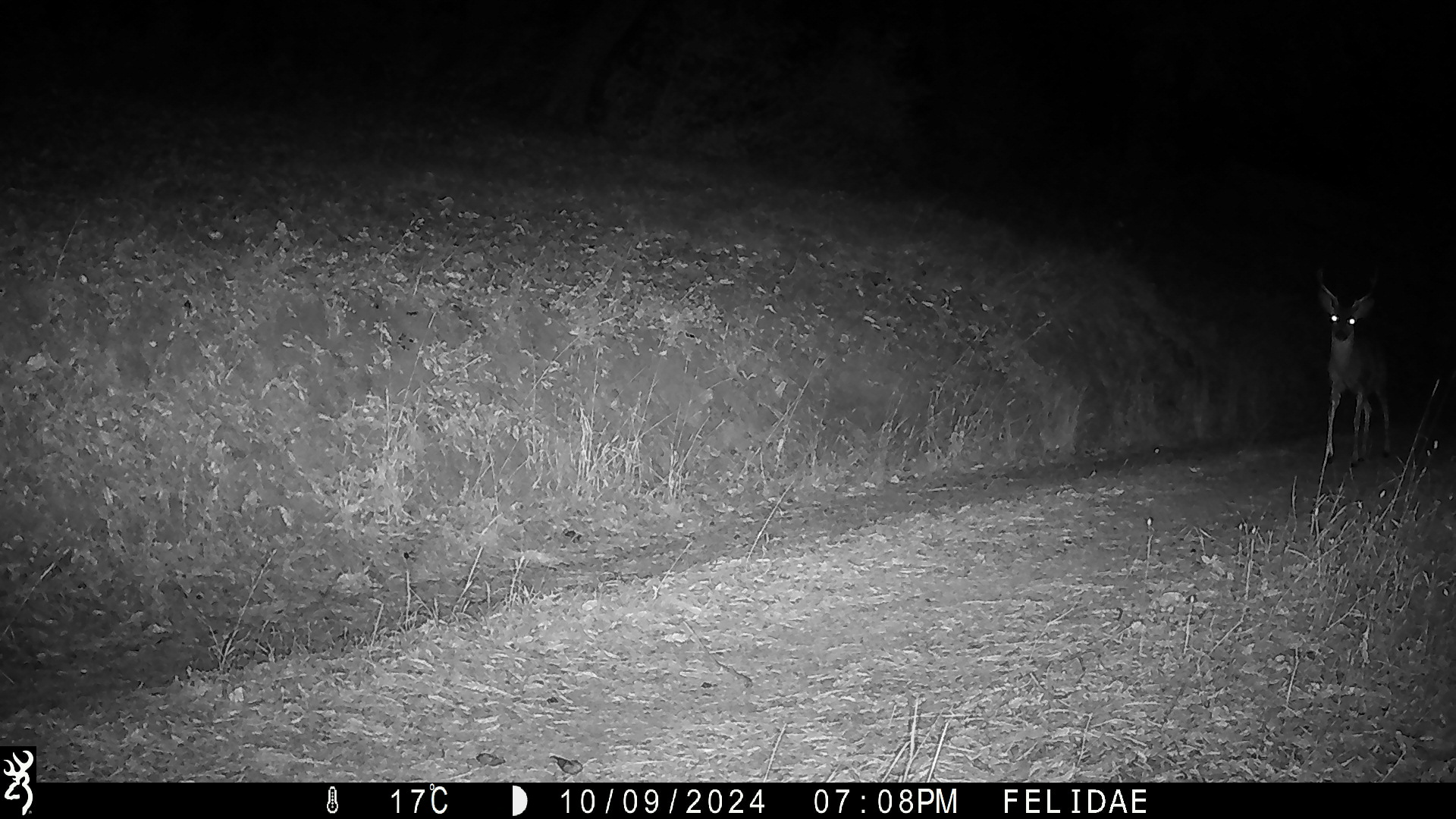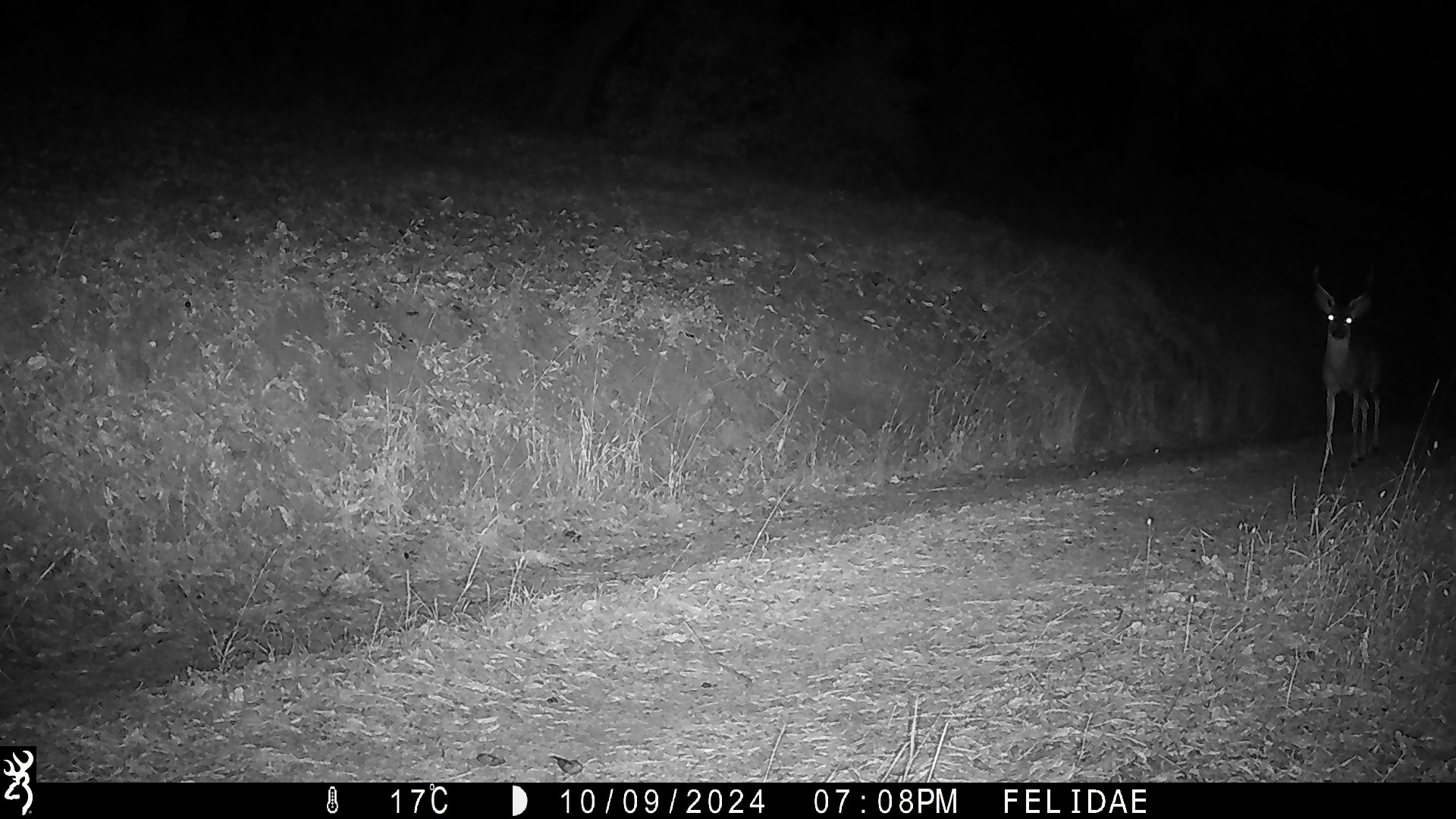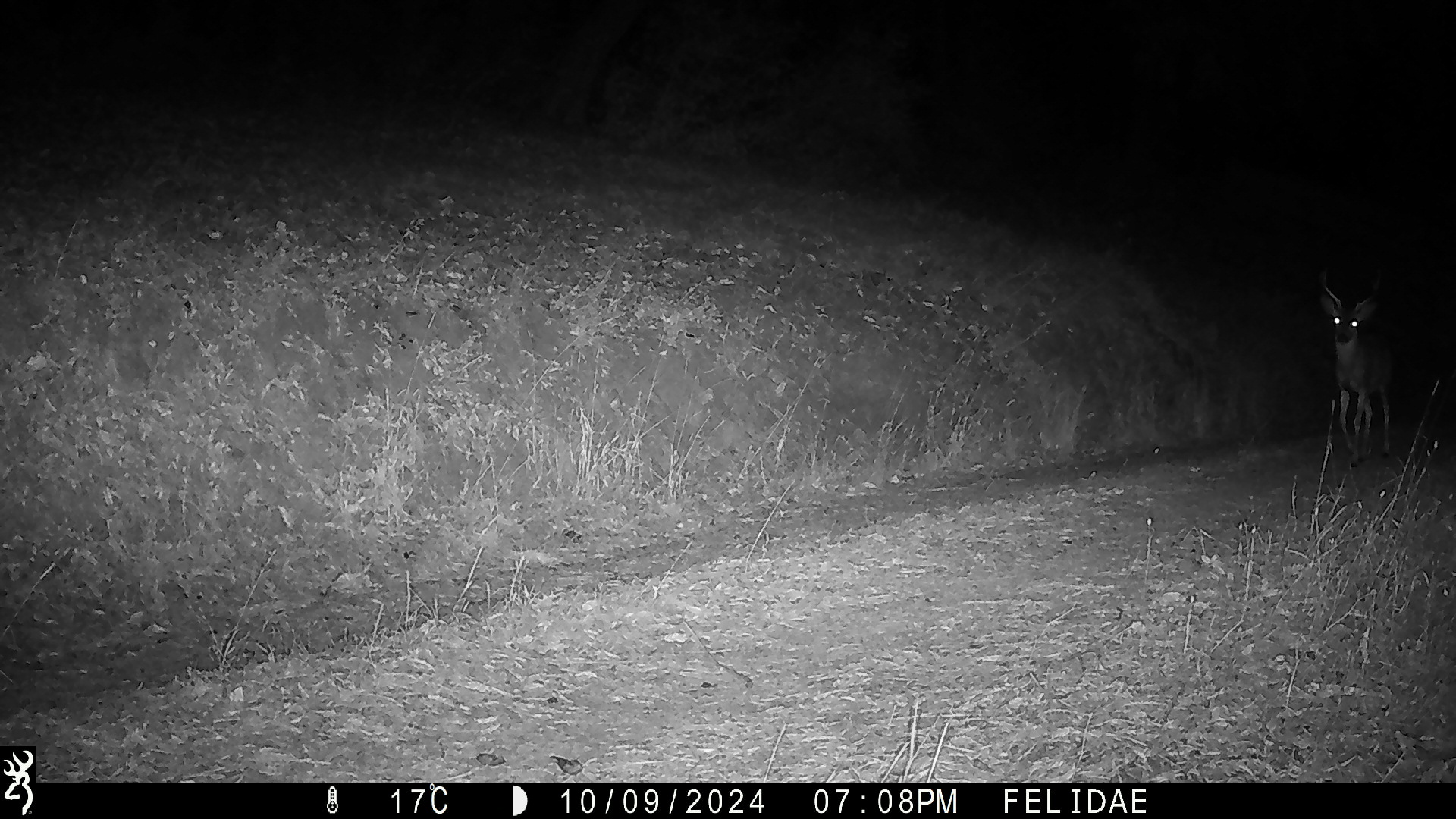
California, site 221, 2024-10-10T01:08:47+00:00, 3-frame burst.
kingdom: Animalia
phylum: Chordata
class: Mammalia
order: Artiodactyla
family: Cervidae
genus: Odocoileus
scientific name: Odocoileus hemionus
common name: mule deer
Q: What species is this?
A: Mule deer (Odocoileus hemionus).